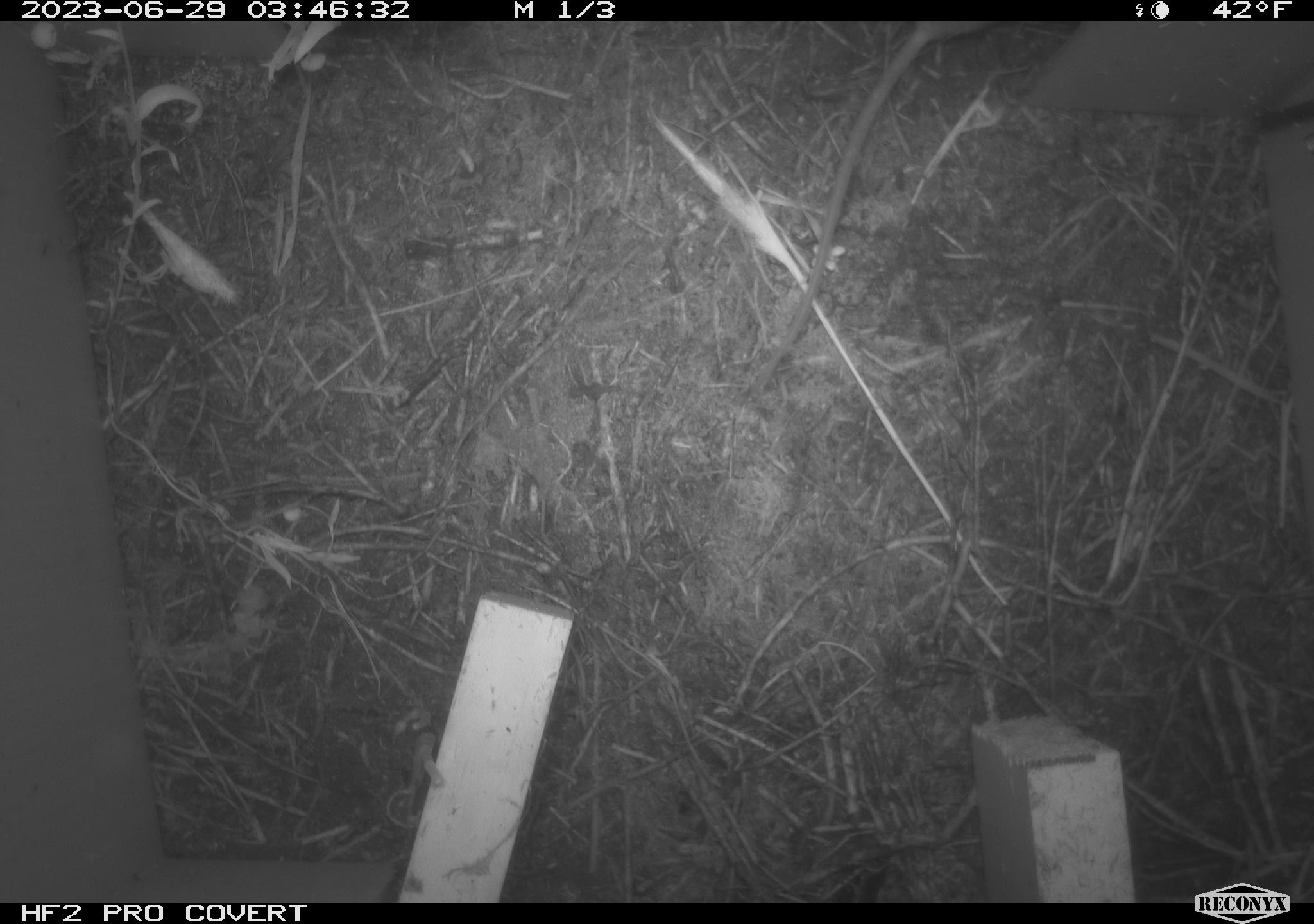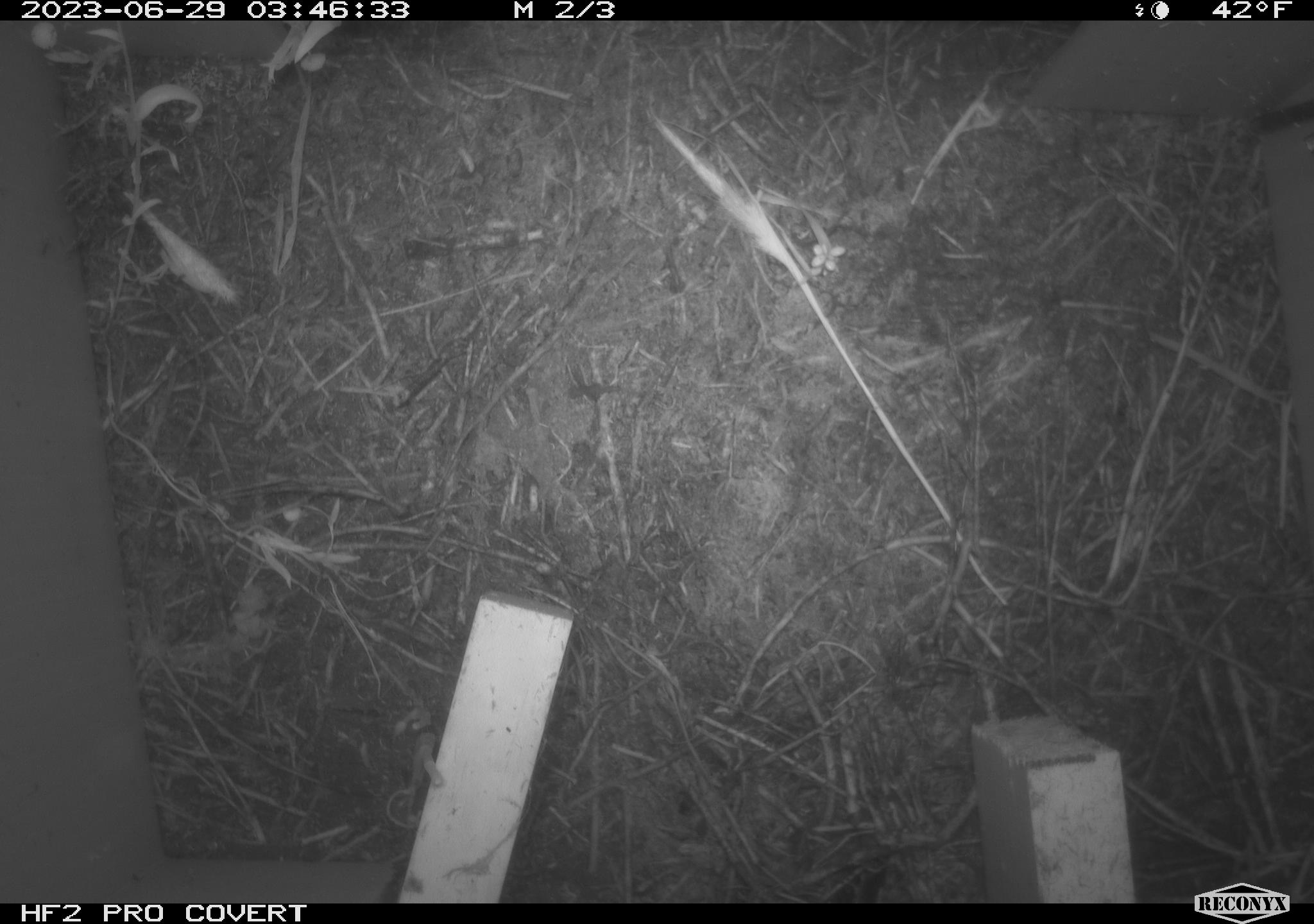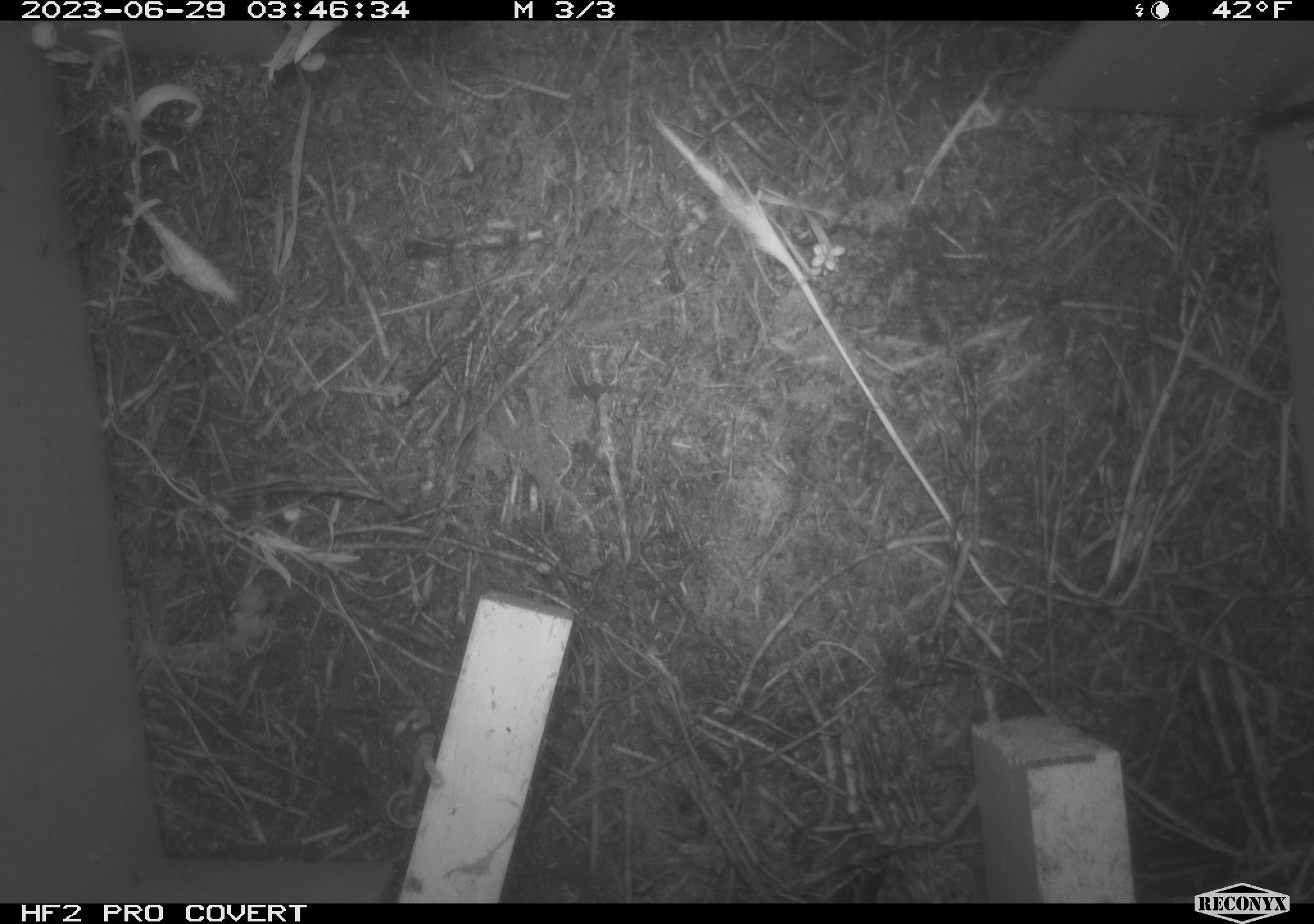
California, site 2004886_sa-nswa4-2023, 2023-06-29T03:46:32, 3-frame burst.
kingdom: Animalia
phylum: Chordata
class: Mammalia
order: Rodentia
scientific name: Rodentia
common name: mouse species